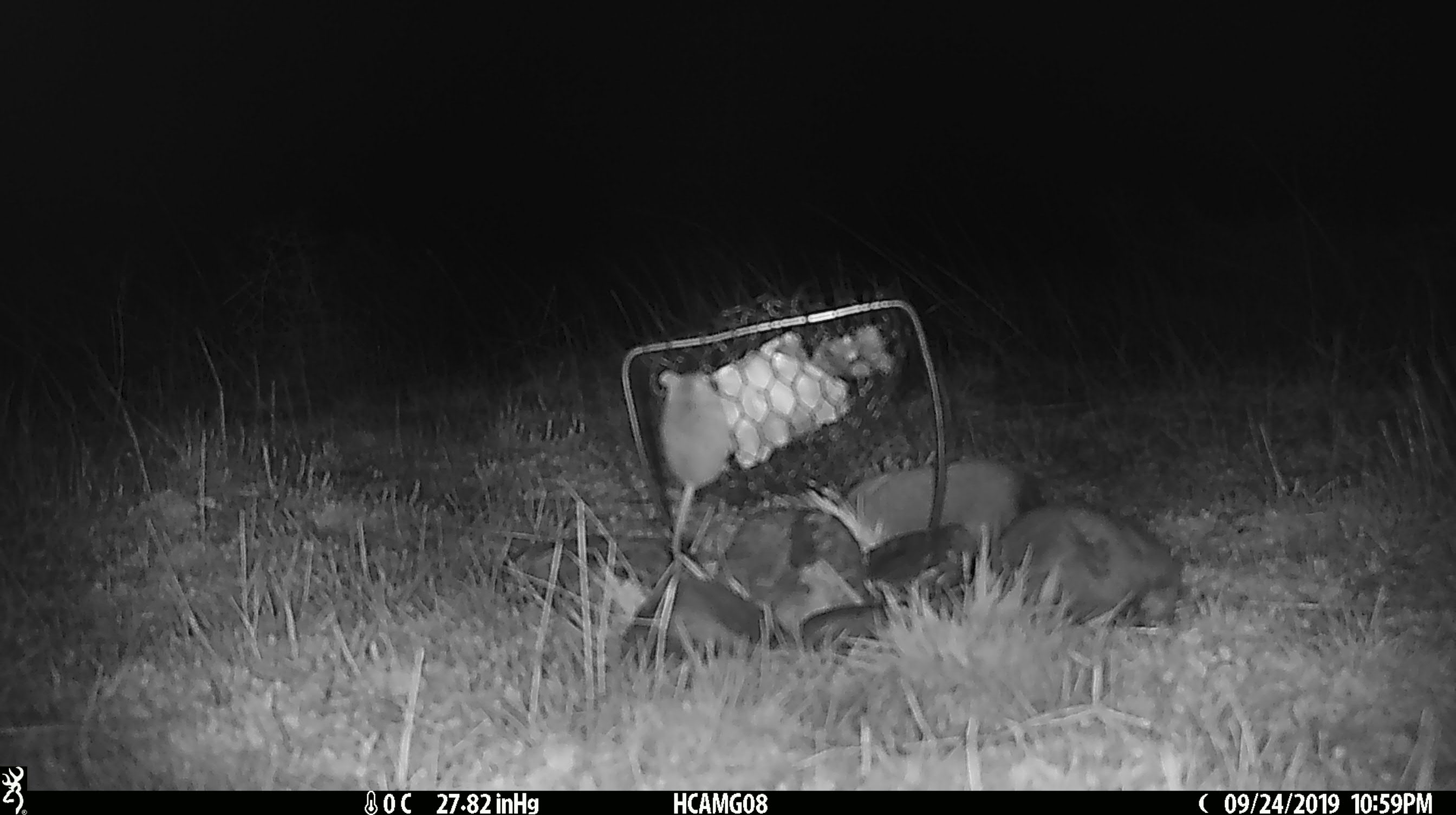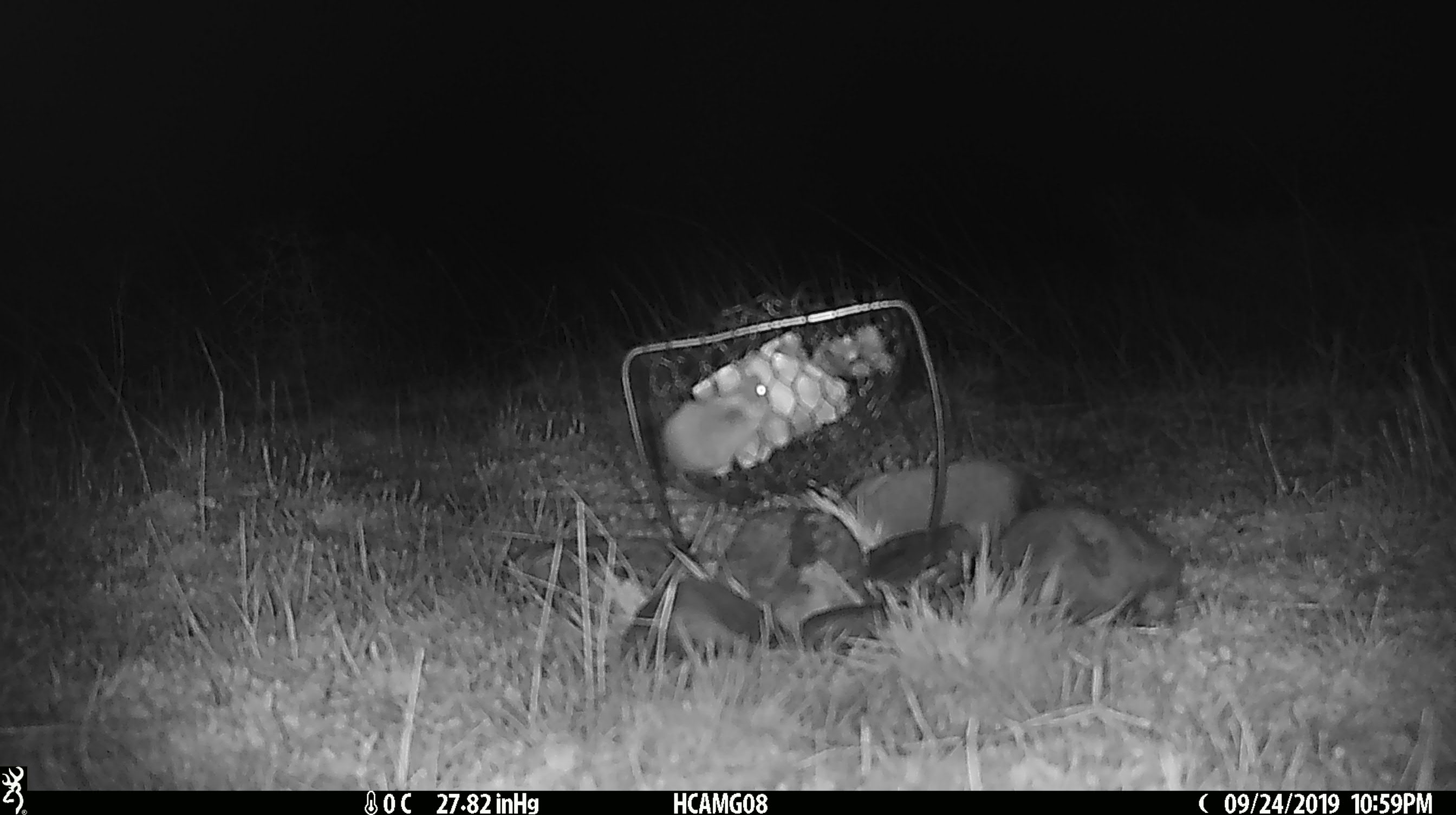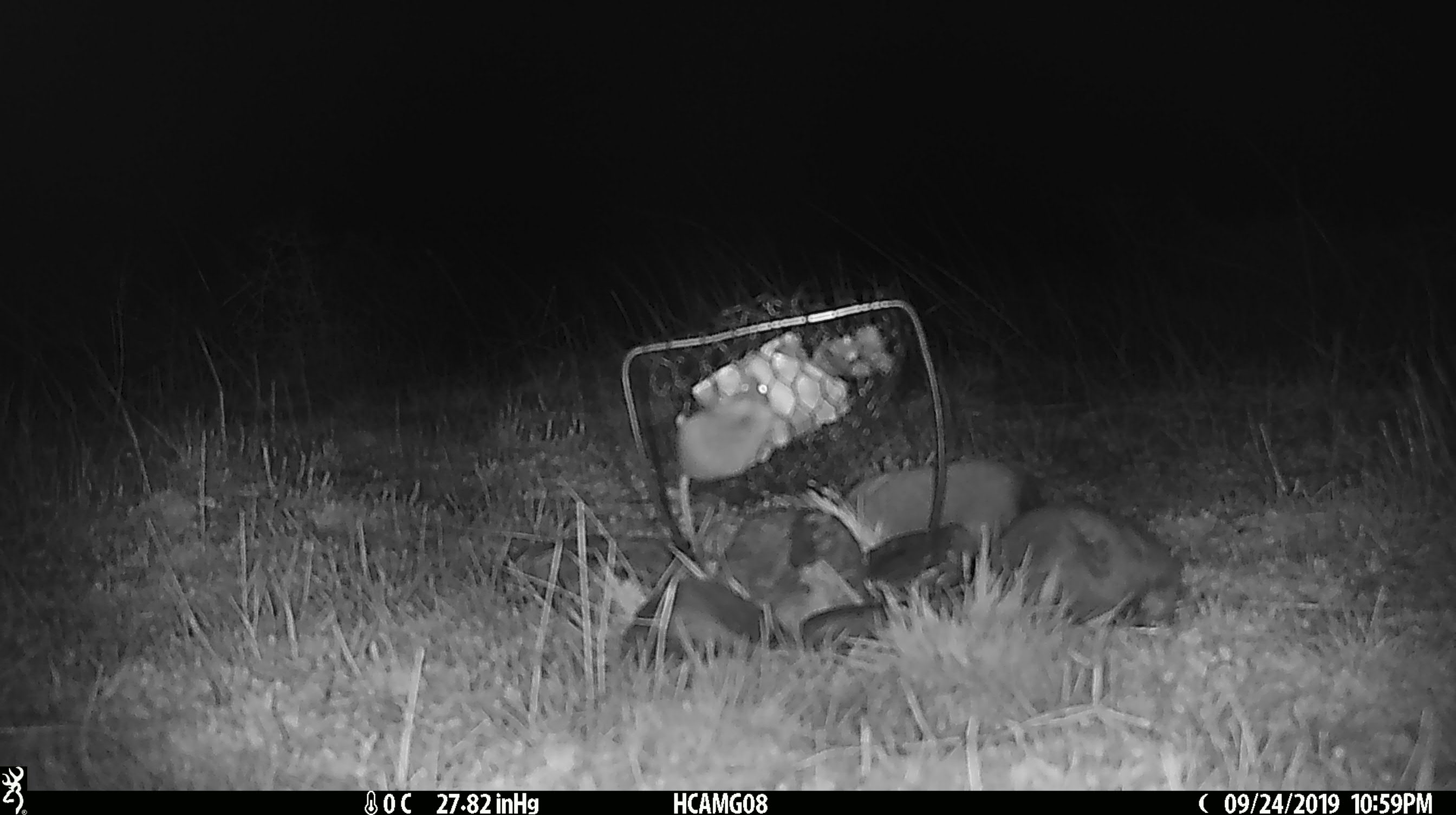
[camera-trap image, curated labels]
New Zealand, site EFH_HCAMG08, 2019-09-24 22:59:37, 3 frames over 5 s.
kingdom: Animalia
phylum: Chordata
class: Mammalia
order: Rodentia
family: Muridae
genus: Mus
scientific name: Mus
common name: mouse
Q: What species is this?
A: Mouse (Mus).